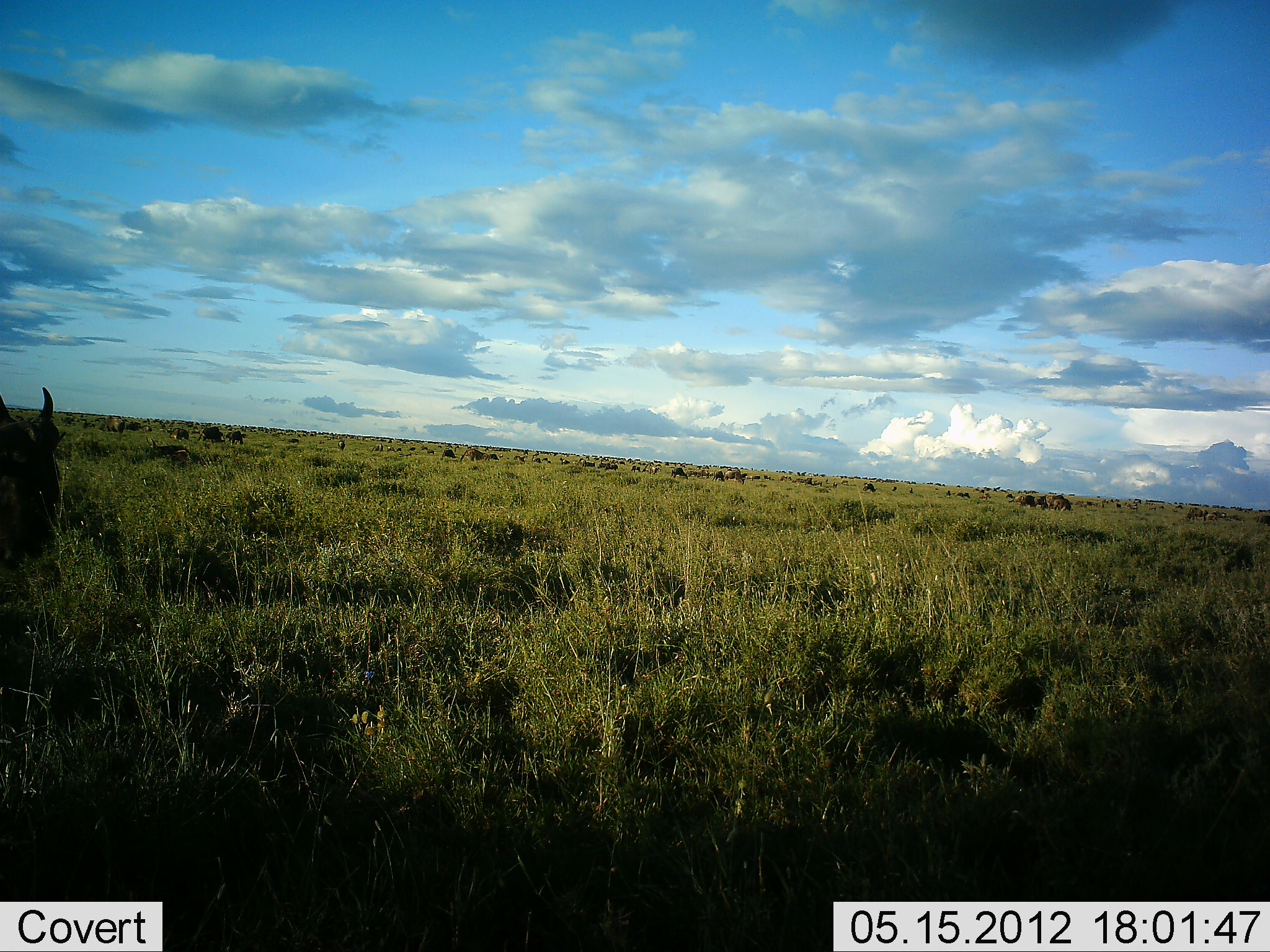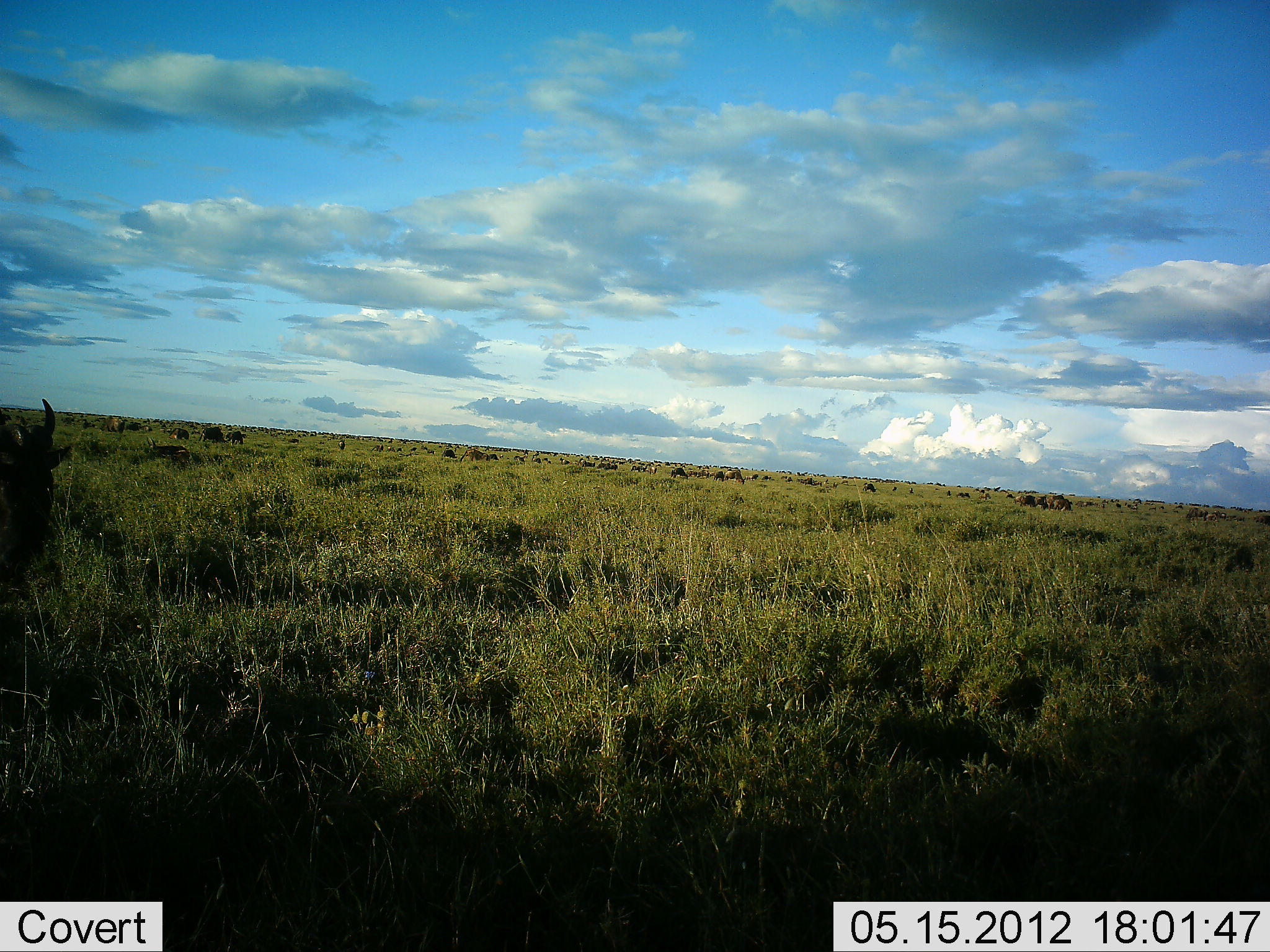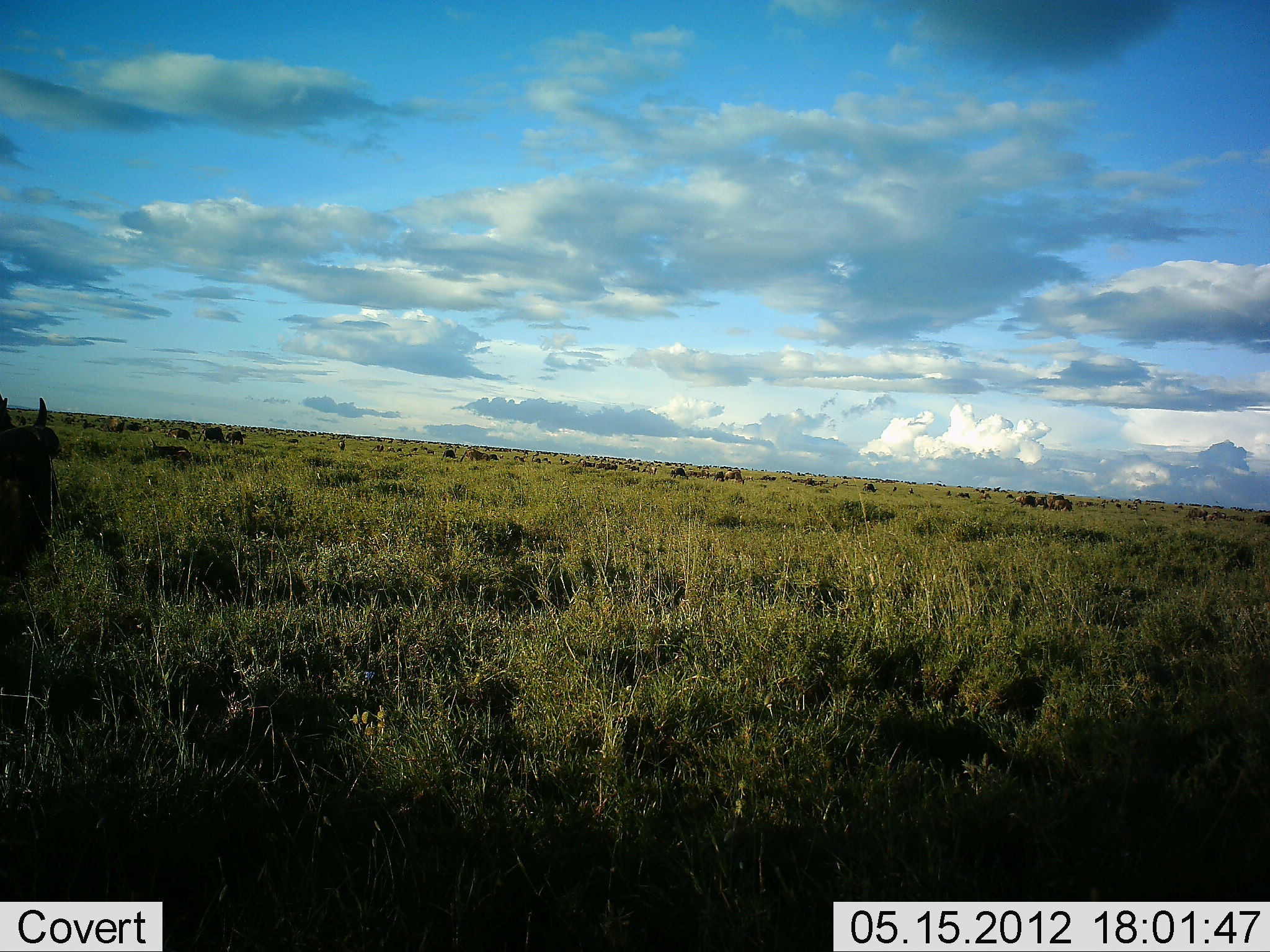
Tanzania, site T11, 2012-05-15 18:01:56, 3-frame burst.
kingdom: Animalia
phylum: Chordata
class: Mammalia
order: Artiodactyla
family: Bovidae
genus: Connochaetes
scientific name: Connochaetes taurinus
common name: blue wildebeest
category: wildebeest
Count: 51+.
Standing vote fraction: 70%.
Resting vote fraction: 10%.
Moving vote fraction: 50%.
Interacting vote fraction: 10%.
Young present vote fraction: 10%.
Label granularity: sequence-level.